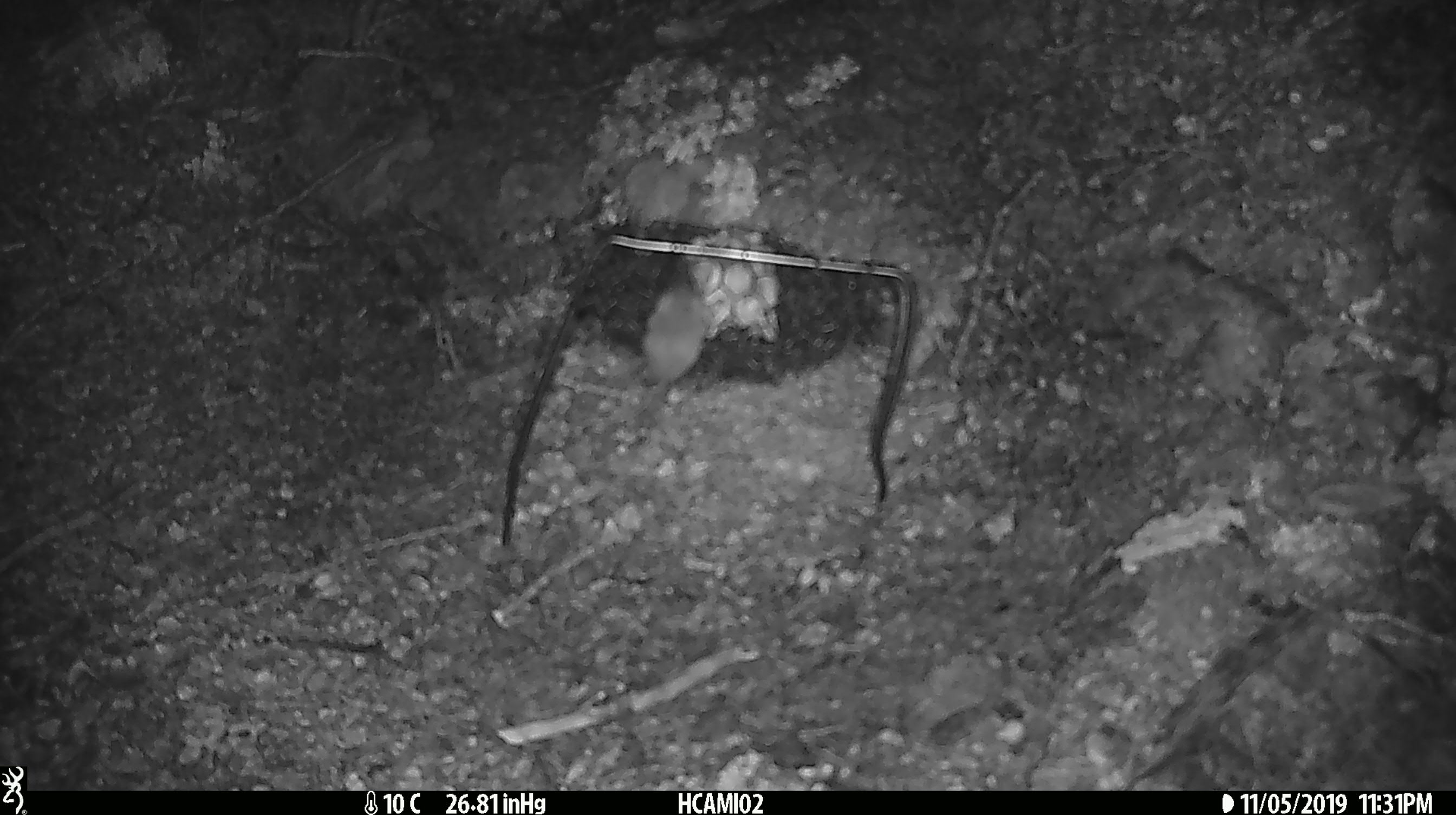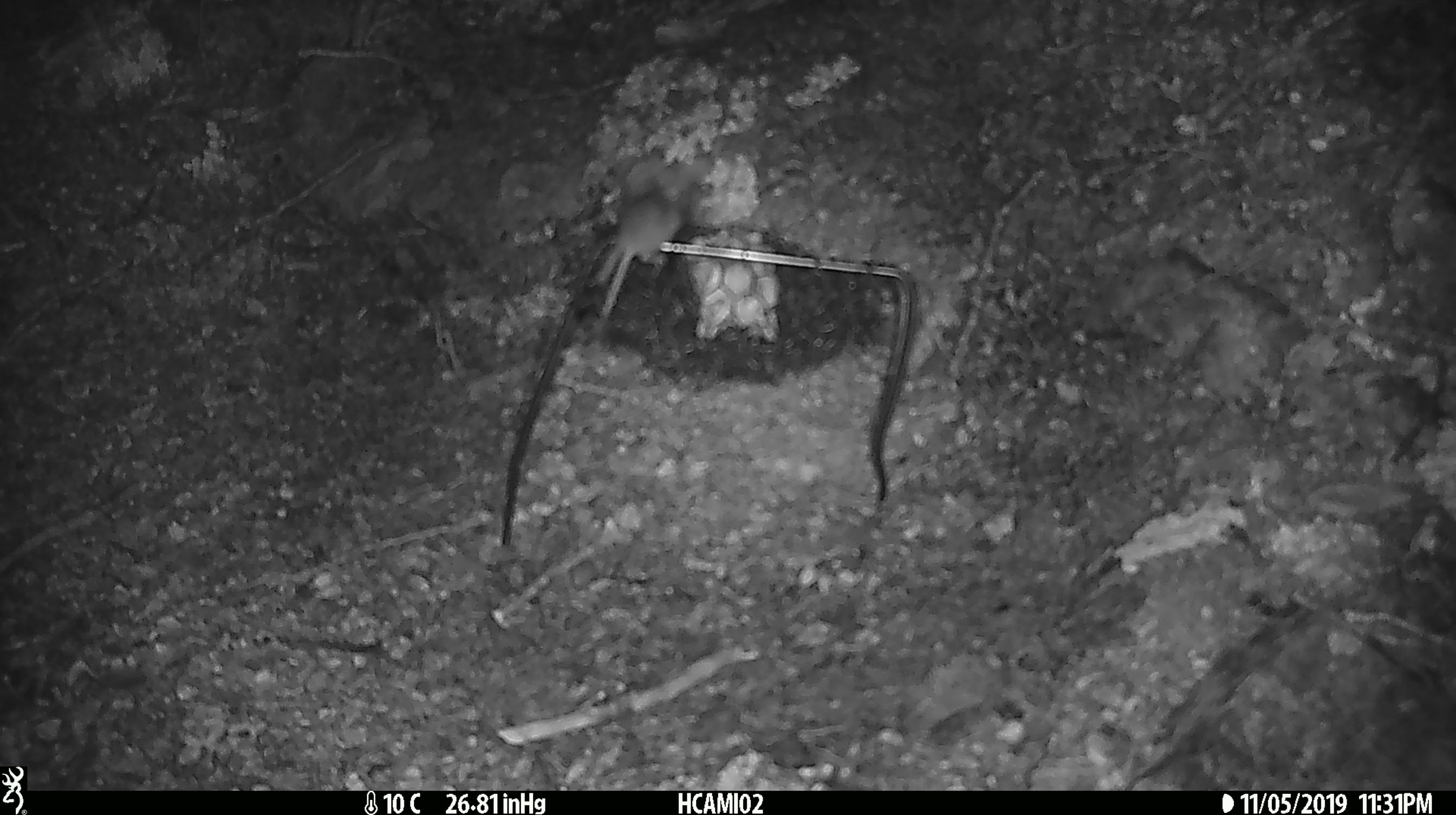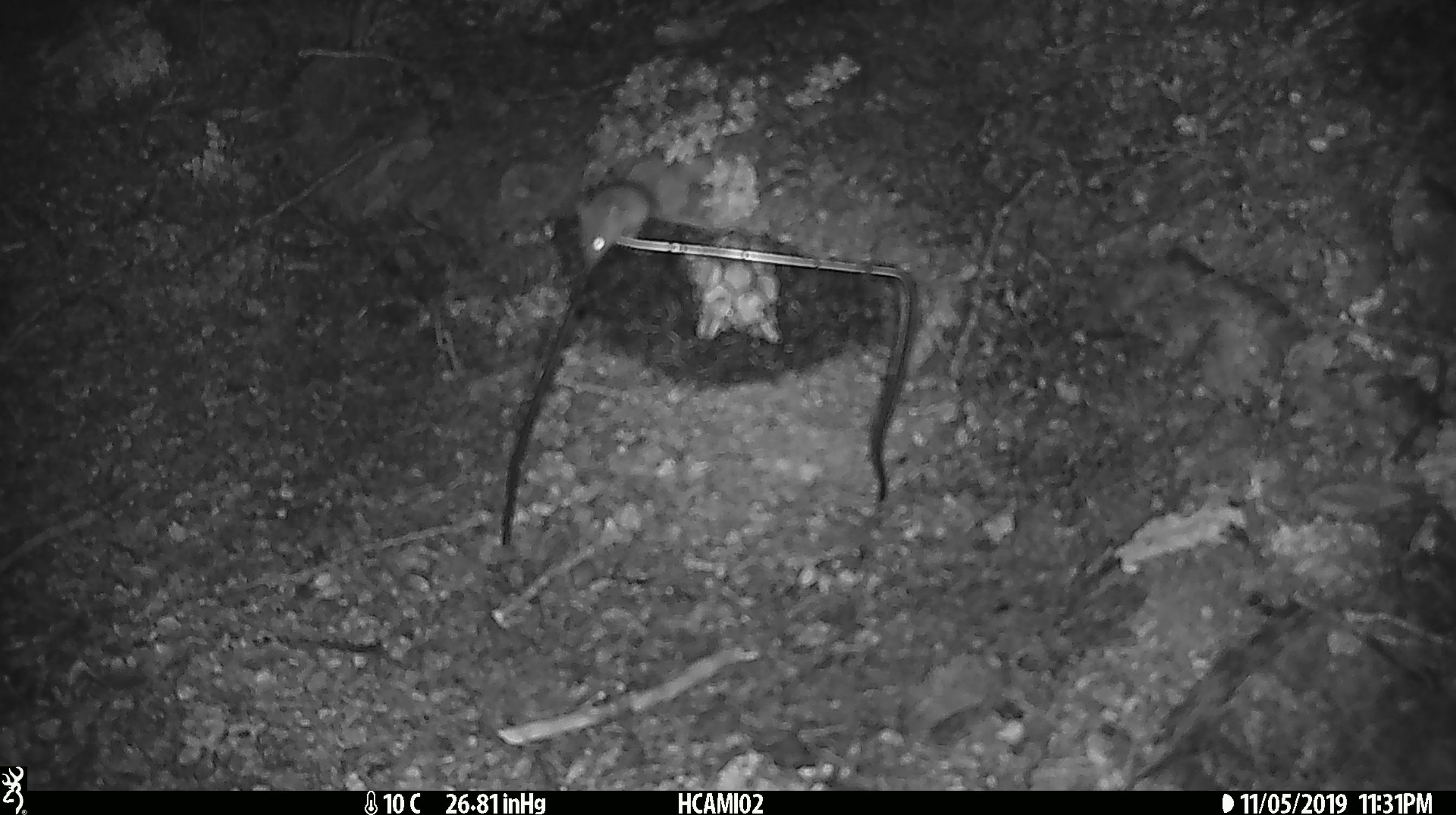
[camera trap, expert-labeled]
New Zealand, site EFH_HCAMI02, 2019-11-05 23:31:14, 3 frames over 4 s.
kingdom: Animalia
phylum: Chordata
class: Mammalia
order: Rodentia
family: Muridae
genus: Mus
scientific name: Mus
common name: mouse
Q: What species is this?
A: Mouse (Mus).